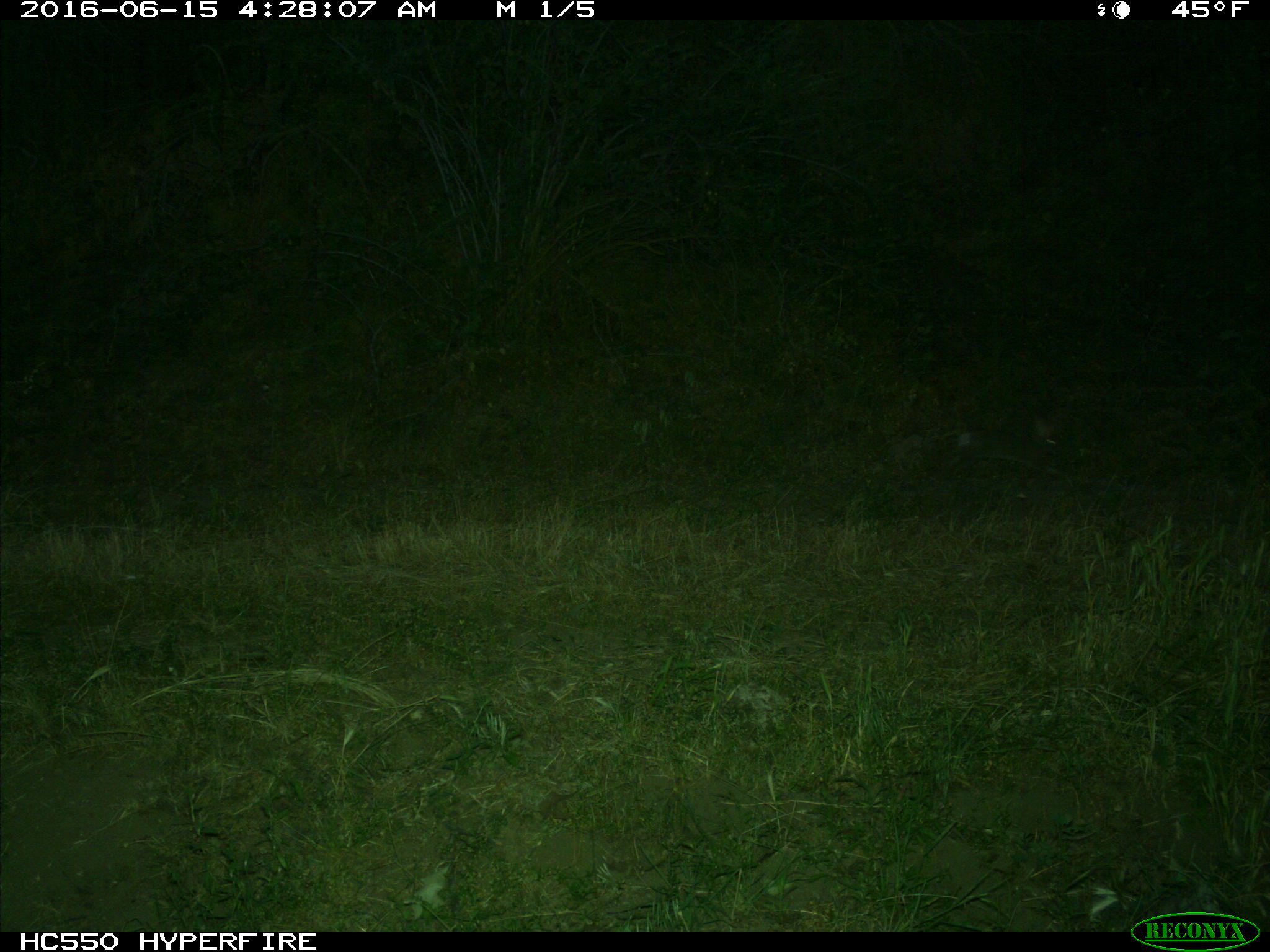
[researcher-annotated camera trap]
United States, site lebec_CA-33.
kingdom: Animalia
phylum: Chordata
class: Mammalia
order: Lagomorpha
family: Leporidae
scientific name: Leporidae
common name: rabbits and hares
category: unidentified rabbit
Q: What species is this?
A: Unidentified rabbit (rabbits and hares) (Leporidae).